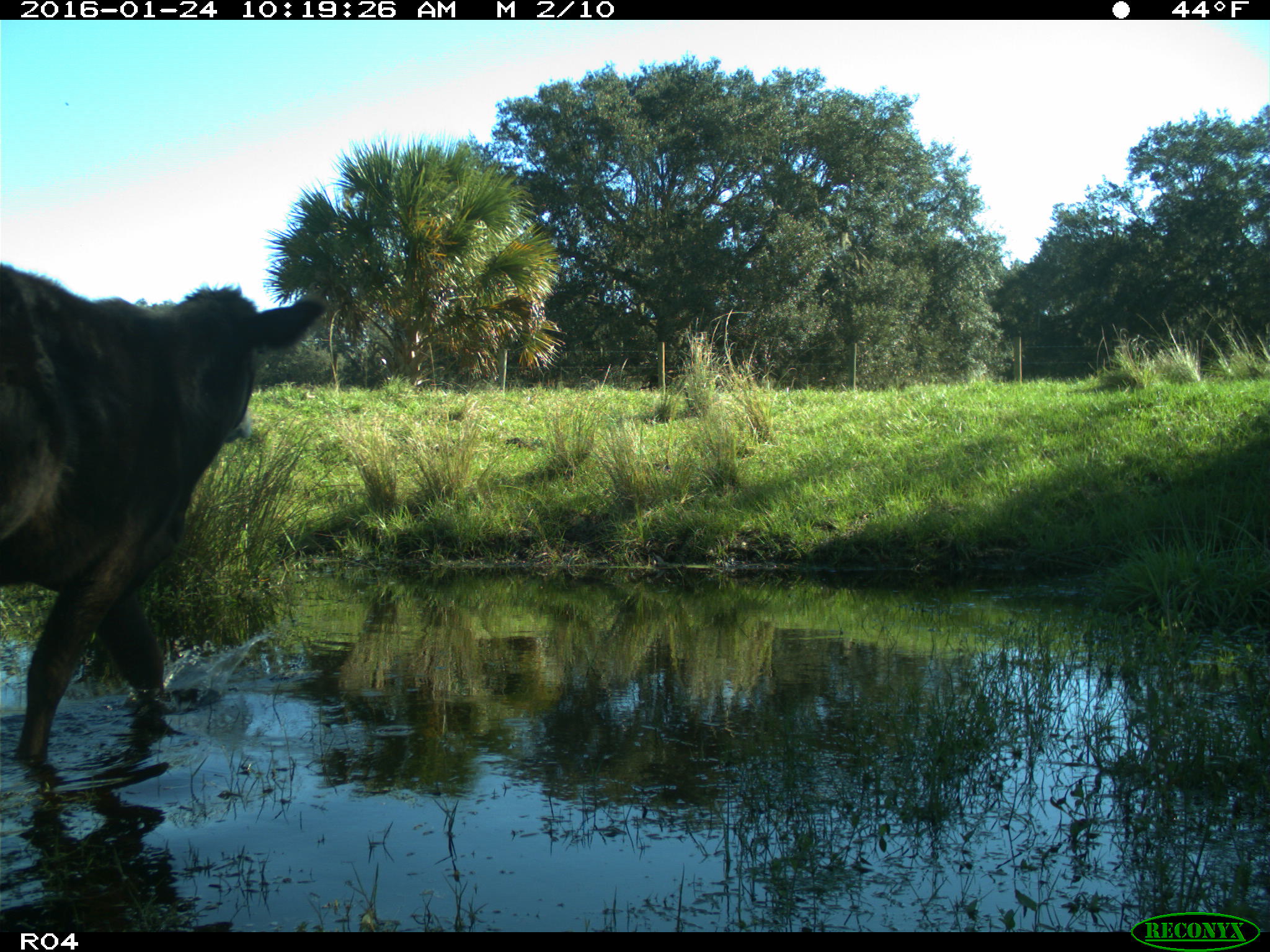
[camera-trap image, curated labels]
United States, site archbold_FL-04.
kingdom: Animalia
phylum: Chordata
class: Mammalia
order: Artiodactyla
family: Bovidae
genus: Bos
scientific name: Bos taurus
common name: domestic cow